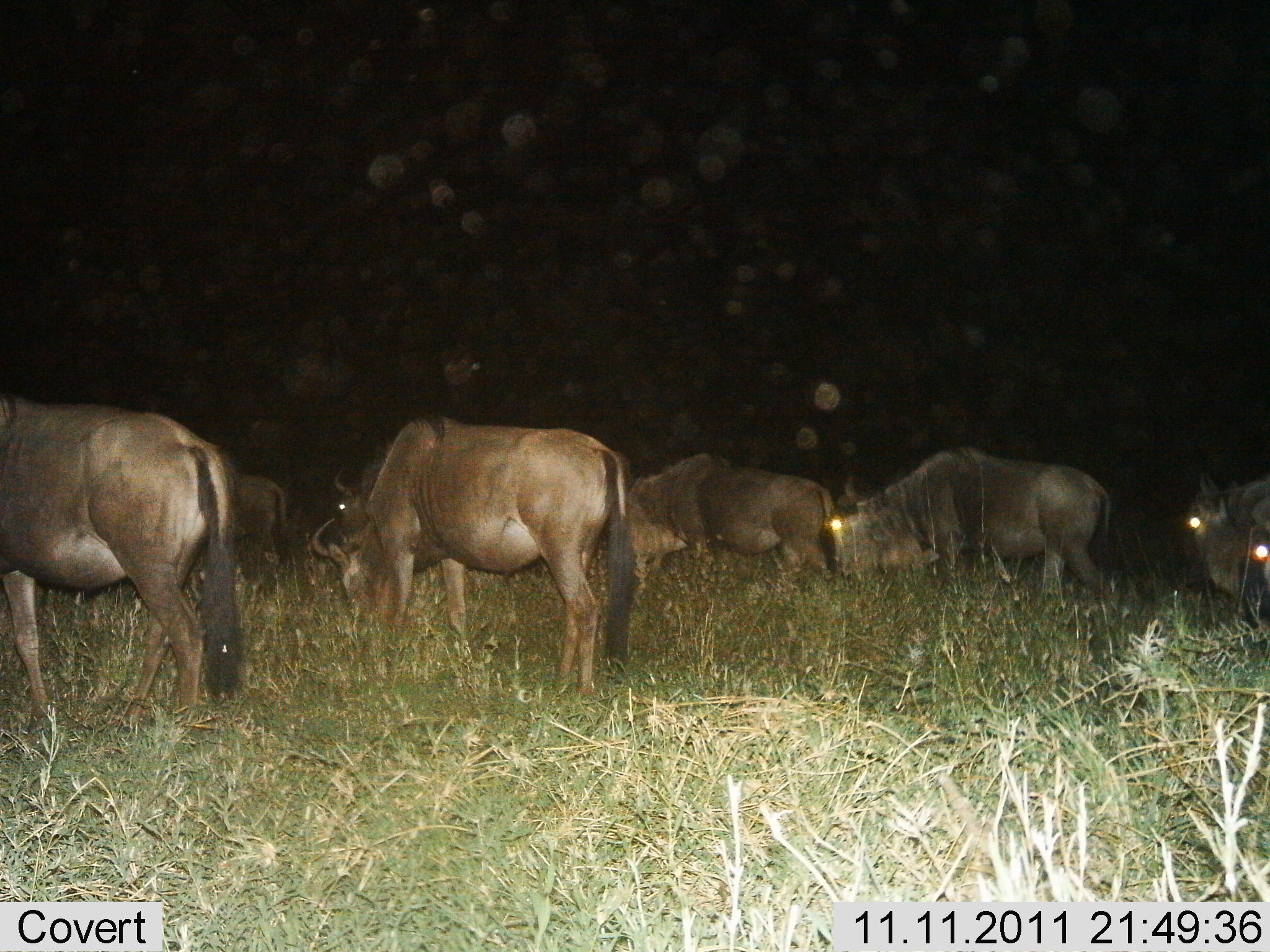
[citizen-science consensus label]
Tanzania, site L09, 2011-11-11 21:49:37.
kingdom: Animalia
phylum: Chordata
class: Mammalia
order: Artiodactyla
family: Bovidae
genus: Connochaetes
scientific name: Connochaetes taurinus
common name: blue wildebeest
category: wildebeest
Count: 8.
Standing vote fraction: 8%.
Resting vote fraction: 0%.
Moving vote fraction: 25%.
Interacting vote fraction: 0%.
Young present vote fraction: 0%.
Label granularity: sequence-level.